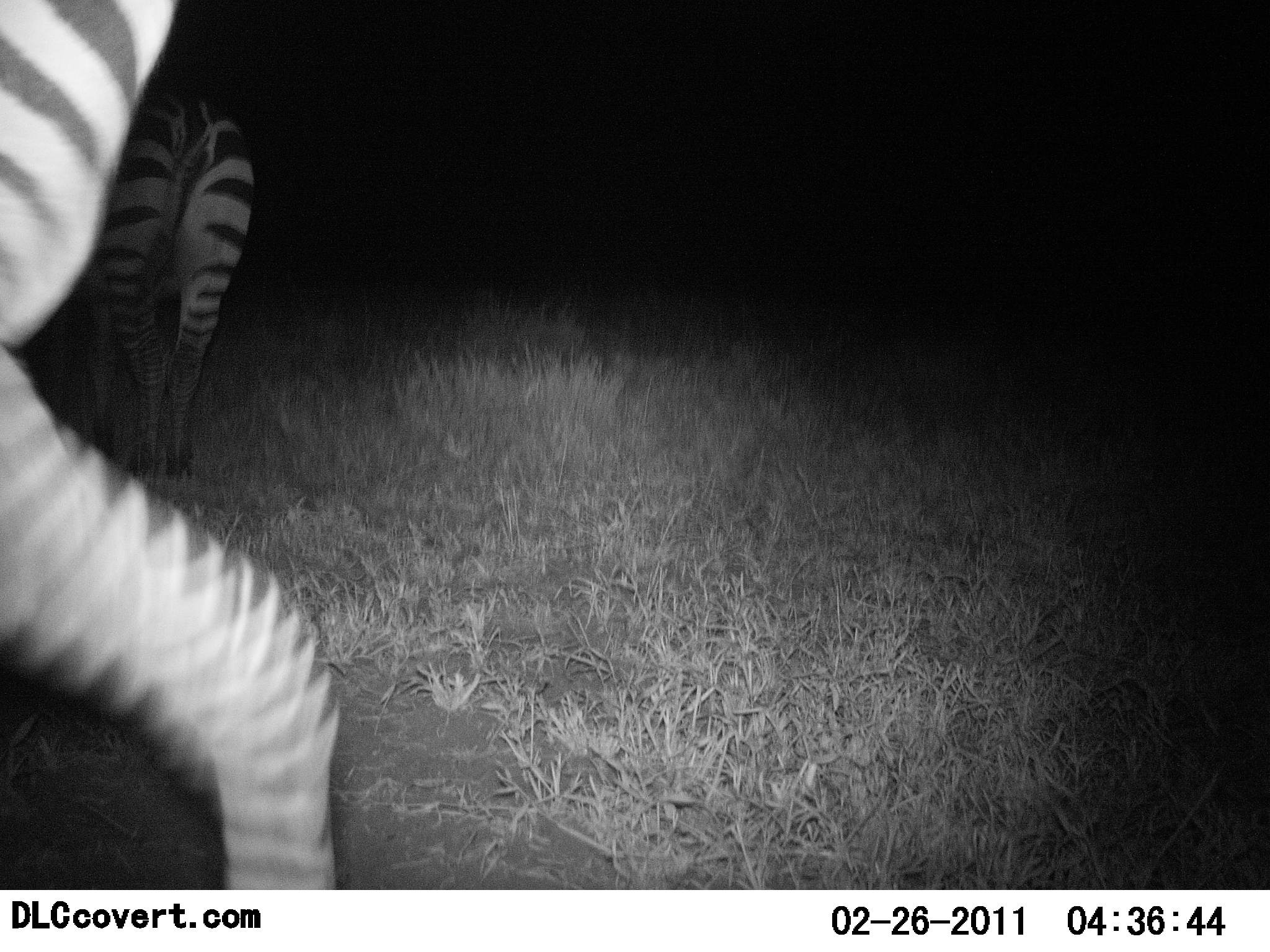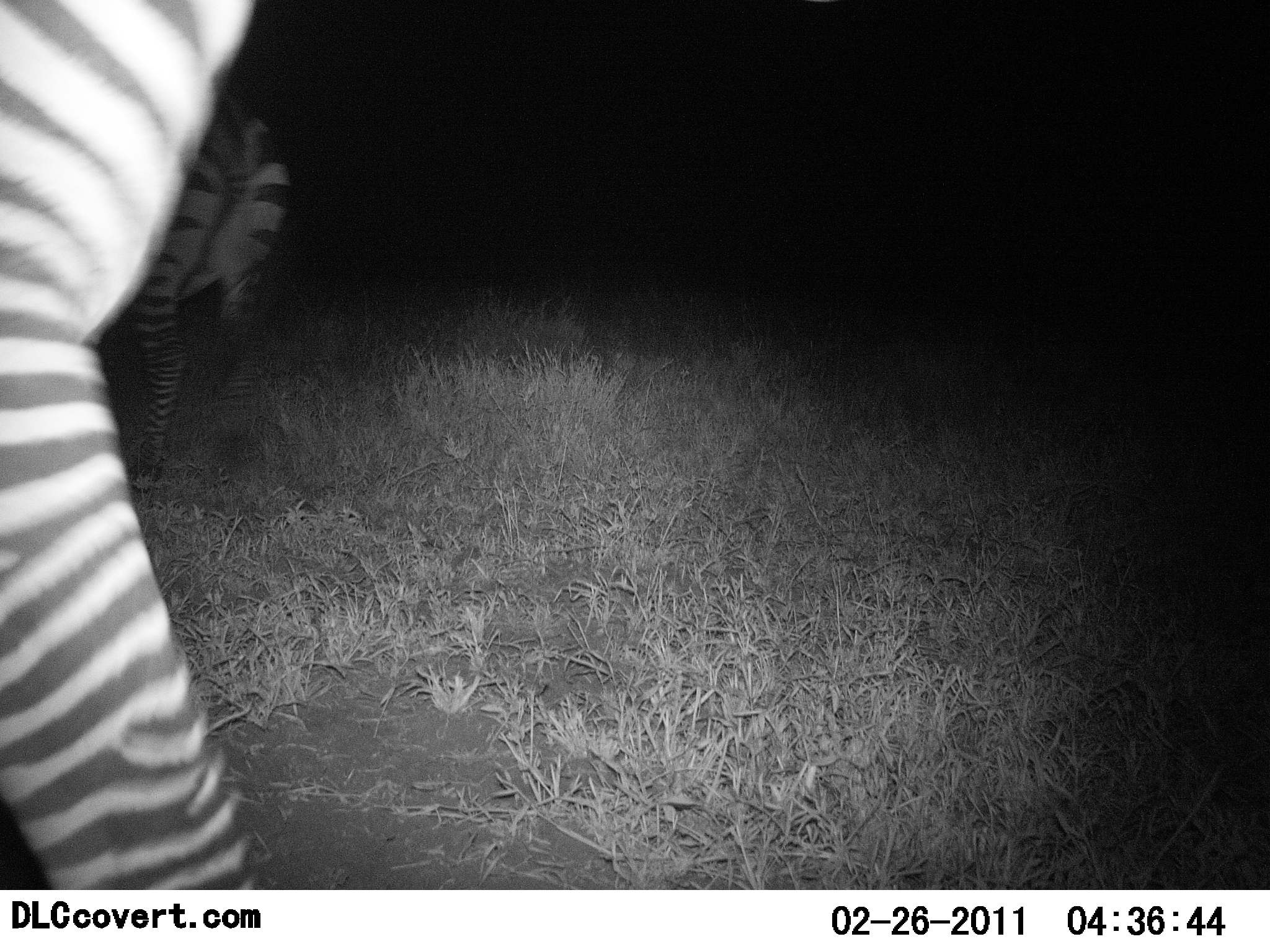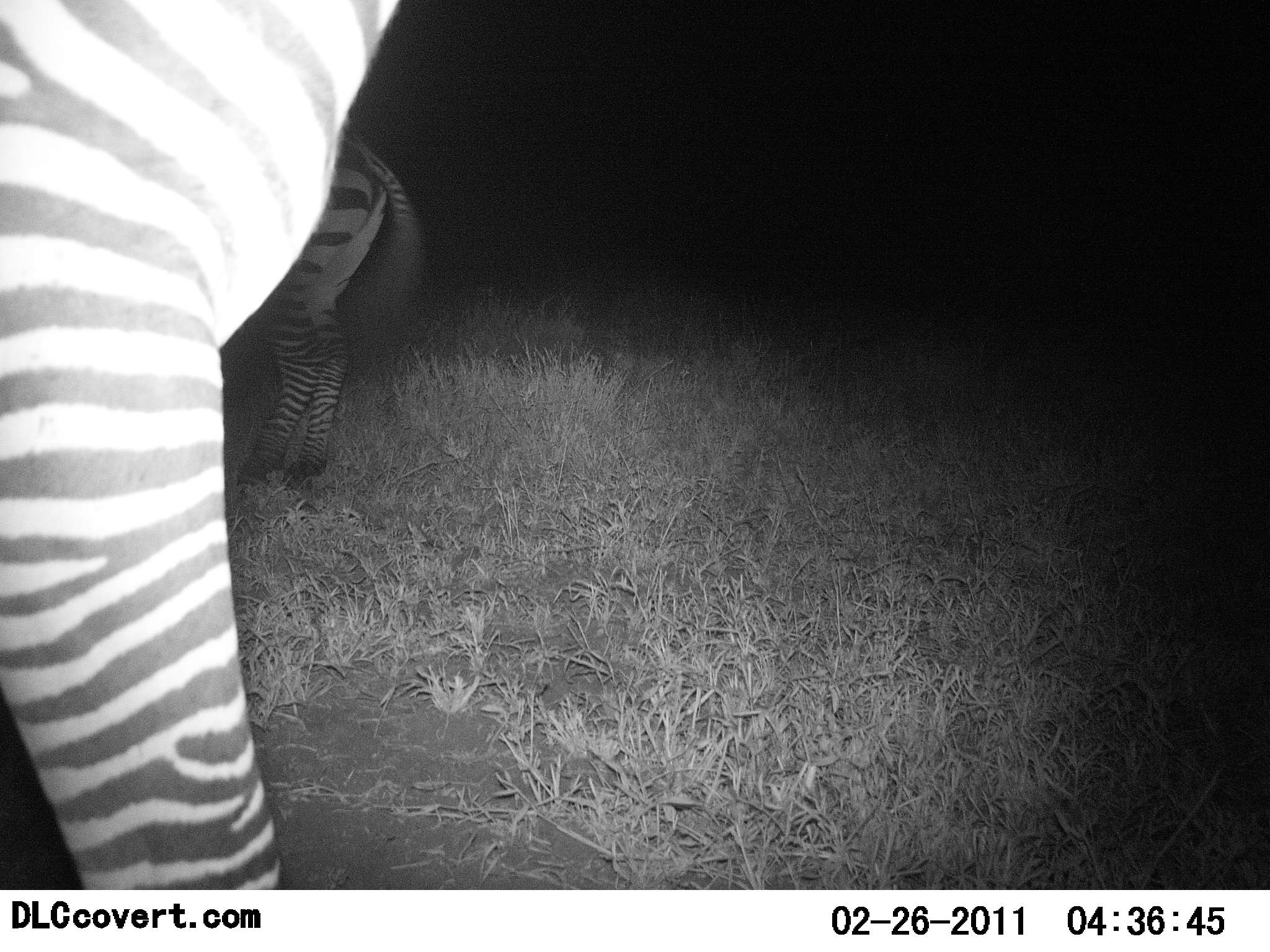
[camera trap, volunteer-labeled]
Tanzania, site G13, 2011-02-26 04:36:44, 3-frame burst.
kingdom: Animalia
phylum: Chordata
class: Mammalia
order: Perissodactyla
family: Equidae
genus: Equus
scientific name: Equus quagga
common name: plains zebra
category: zebra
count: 2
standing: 23%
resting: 0%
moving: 77%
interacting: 0%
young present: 0%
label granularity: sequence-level